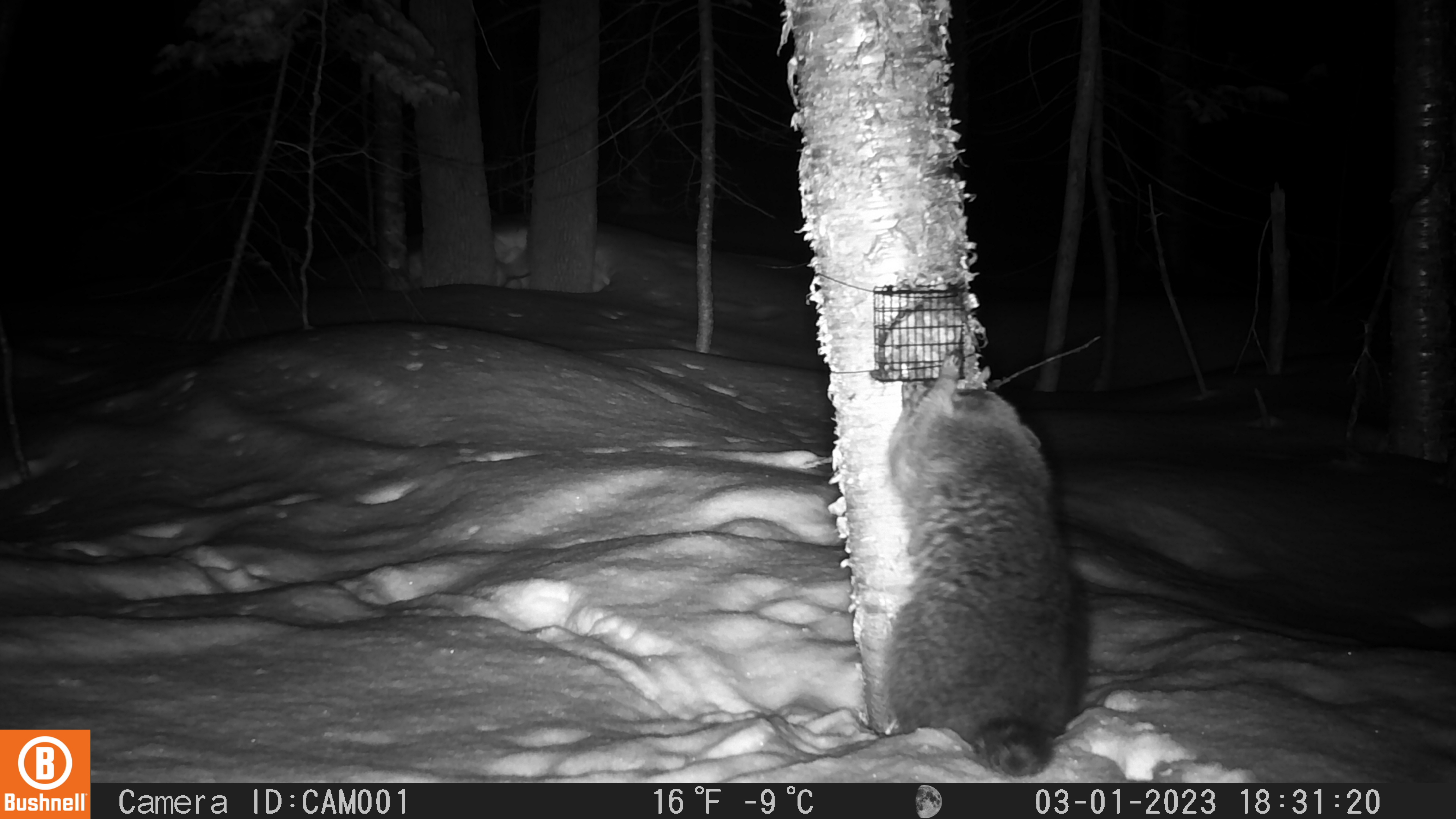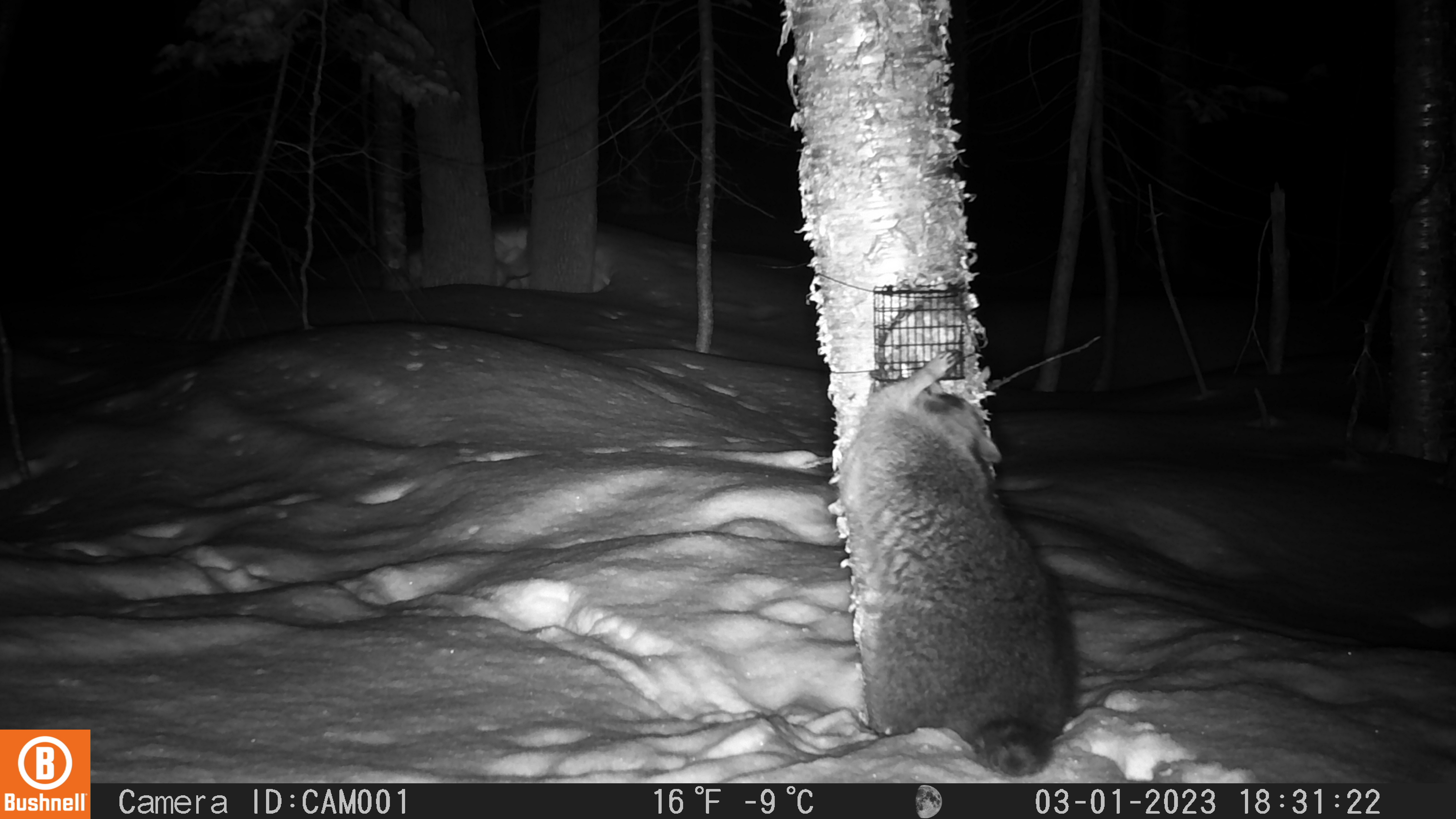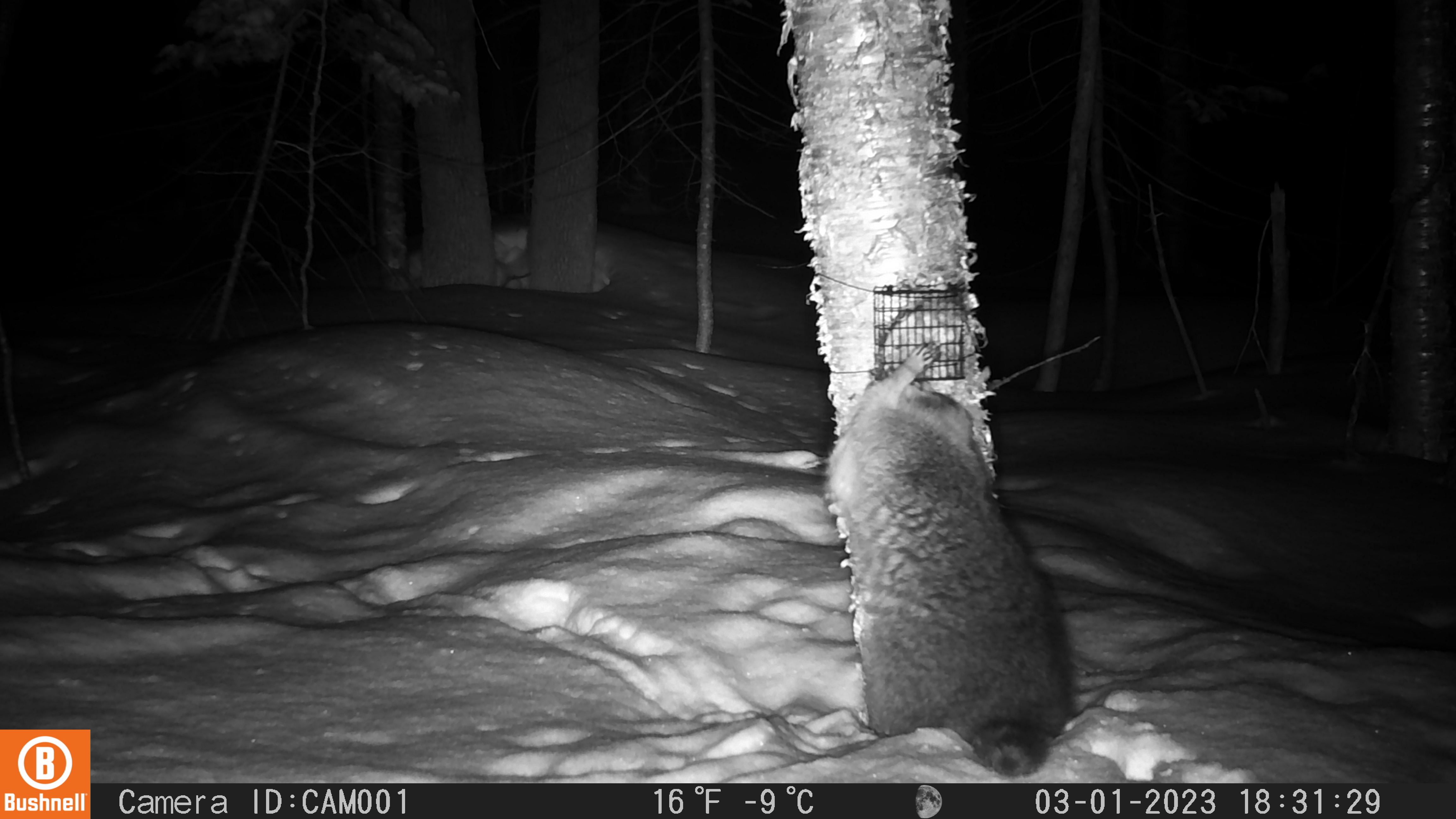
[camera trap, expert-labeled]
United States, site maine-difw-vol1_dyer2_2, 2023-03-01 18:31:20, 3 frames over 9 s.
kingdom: Animalia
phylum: Chordata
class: Mammalia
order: Carnivora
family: Procyonidae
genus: Procyon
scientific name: Procyon lotor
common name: raccoon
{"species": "raccoon (Procyon lotor)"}